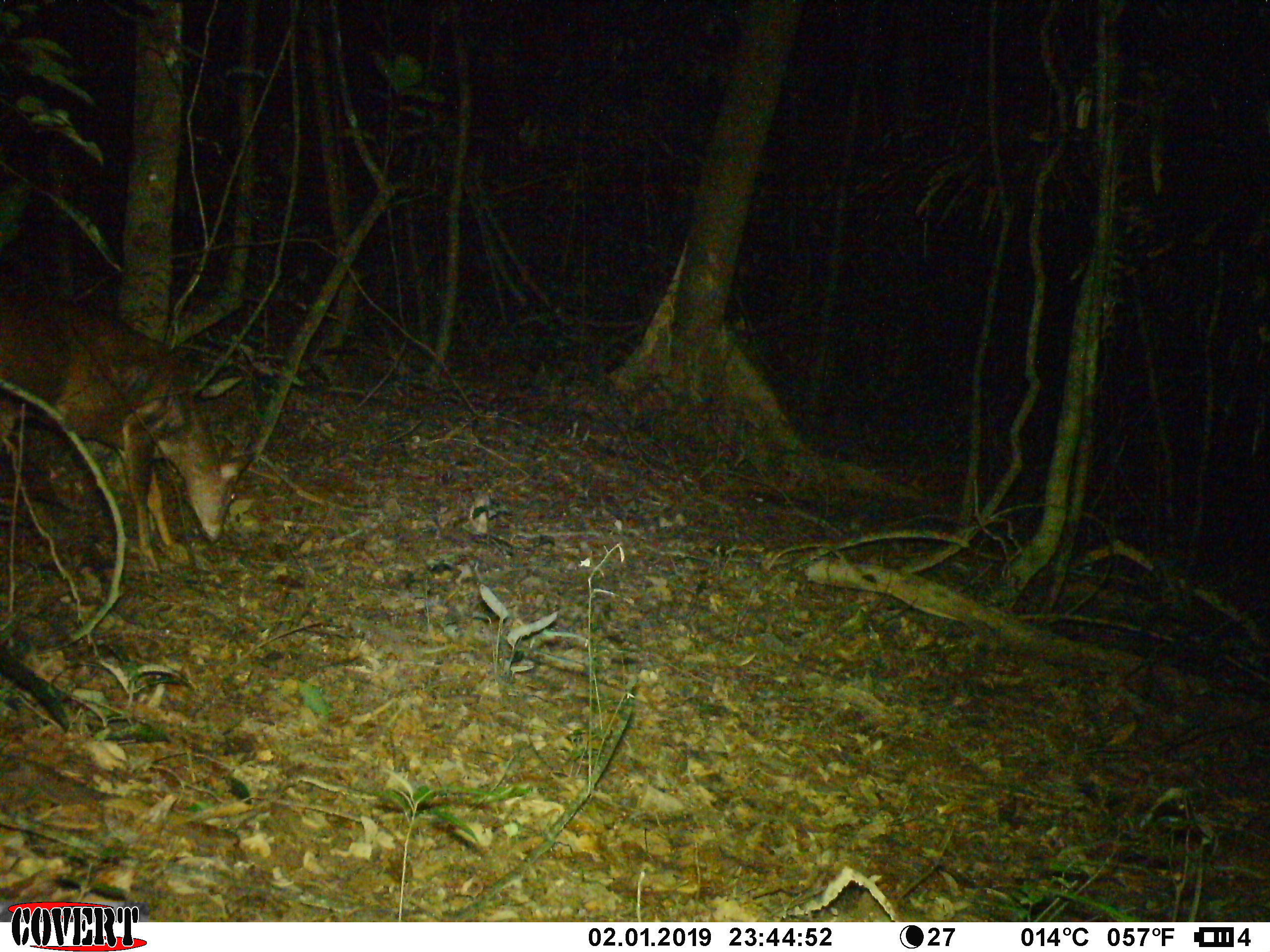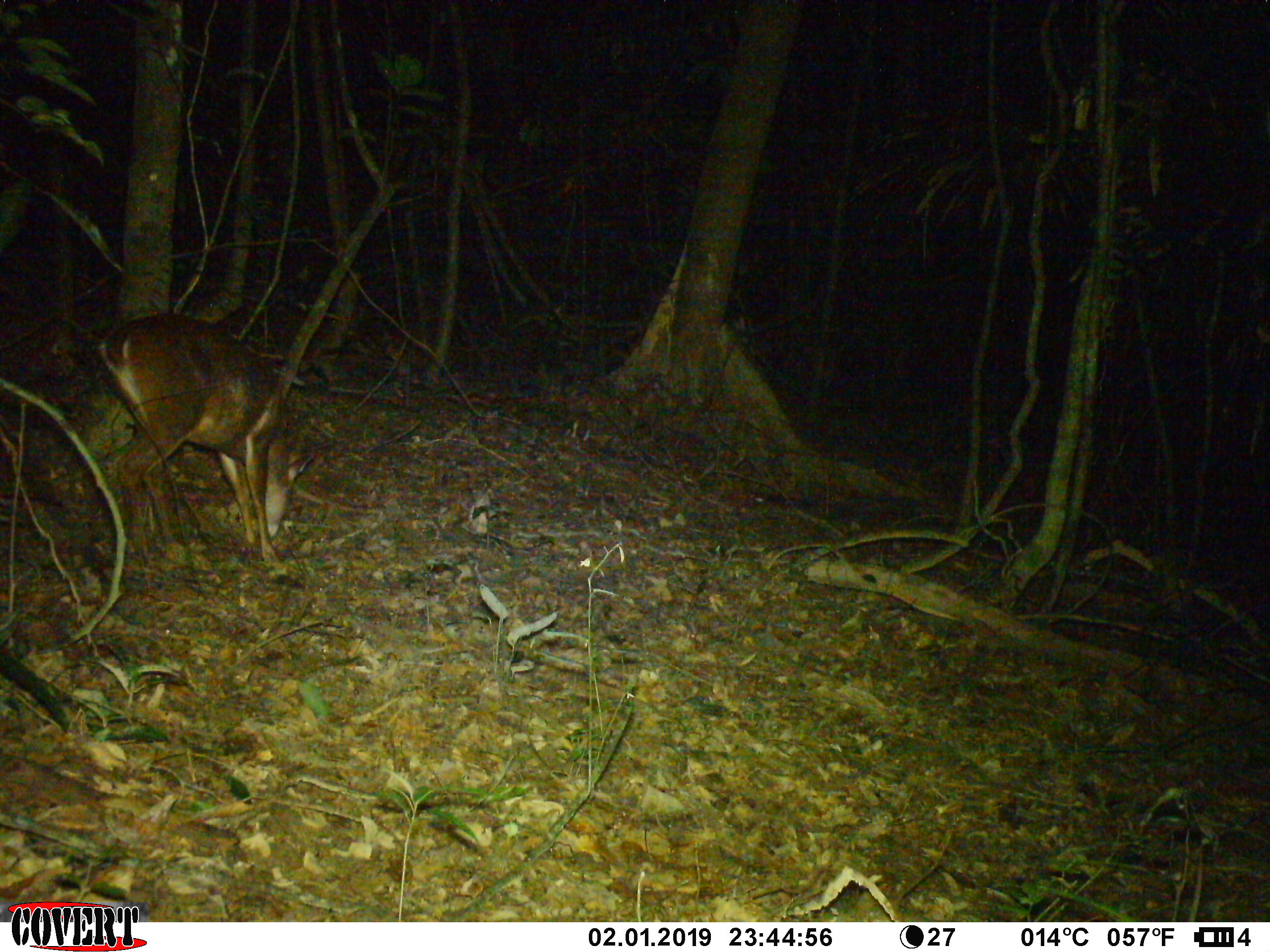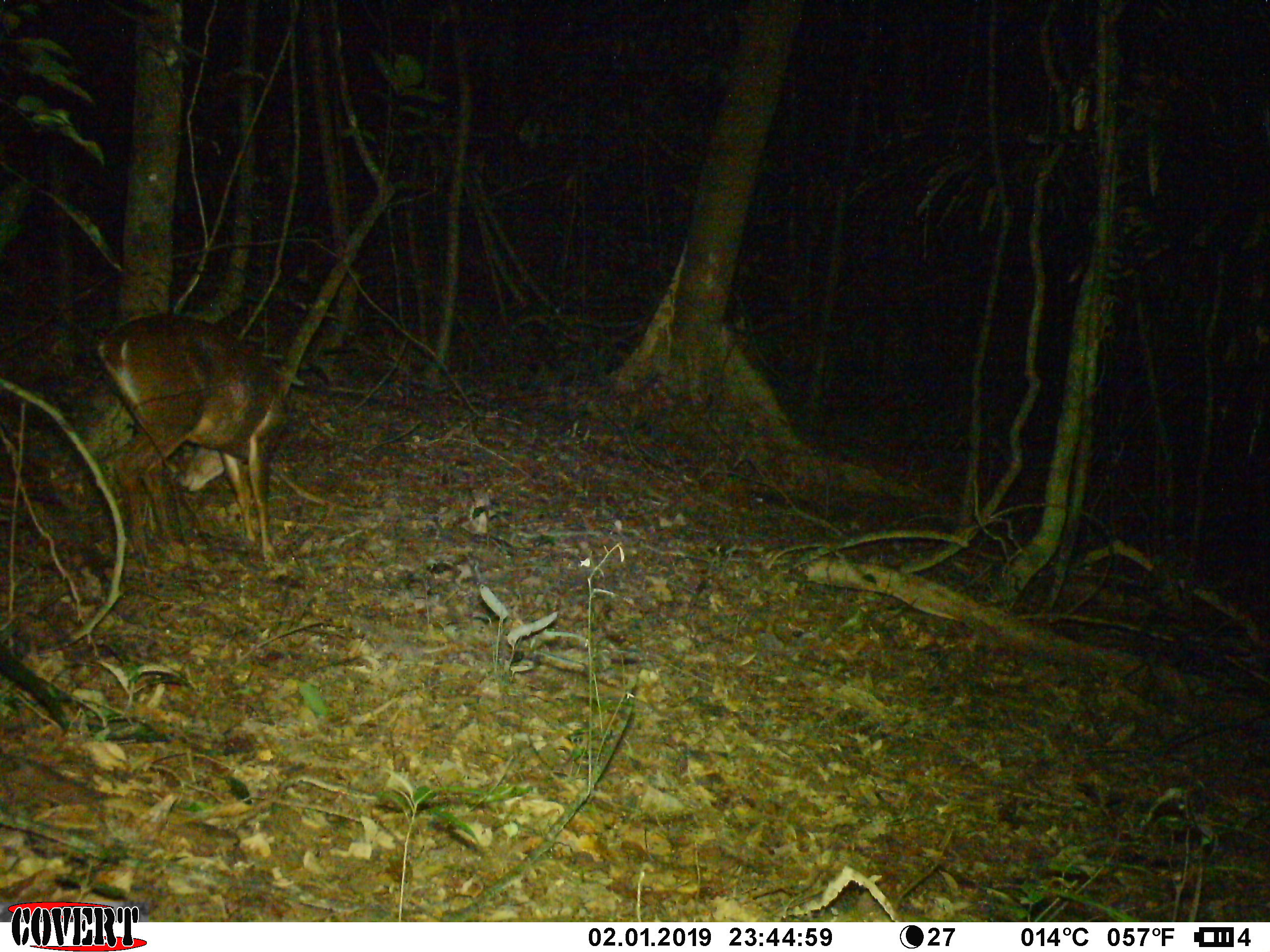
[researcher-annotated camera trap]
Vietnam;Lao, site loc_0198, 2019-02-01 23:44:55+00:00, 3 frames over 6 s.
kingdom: Animalia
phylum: Chordata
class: Mammalia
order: Artiodactyla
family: Cervidae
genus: Muntiacus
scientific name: Muntiacus vuquangensis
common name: large-antlered muntjac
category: large antlered muntjac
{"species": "large antlered muntjac (large-antlered muntjac) (Muntiacus vuquangensis)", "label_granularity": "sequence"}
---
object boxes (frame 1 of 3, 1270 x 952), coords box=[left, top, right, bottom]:
large antlered muntjac: box=[0, 293, 255, 575]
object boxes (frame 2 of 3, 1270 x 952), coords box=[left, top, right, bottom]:
large antlered muntjac: box=[98, 313, 313, 563]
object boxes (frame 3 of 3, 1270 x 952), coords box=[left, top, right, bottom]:
large antlered muntjac: box=[97, 313, 288, 570]